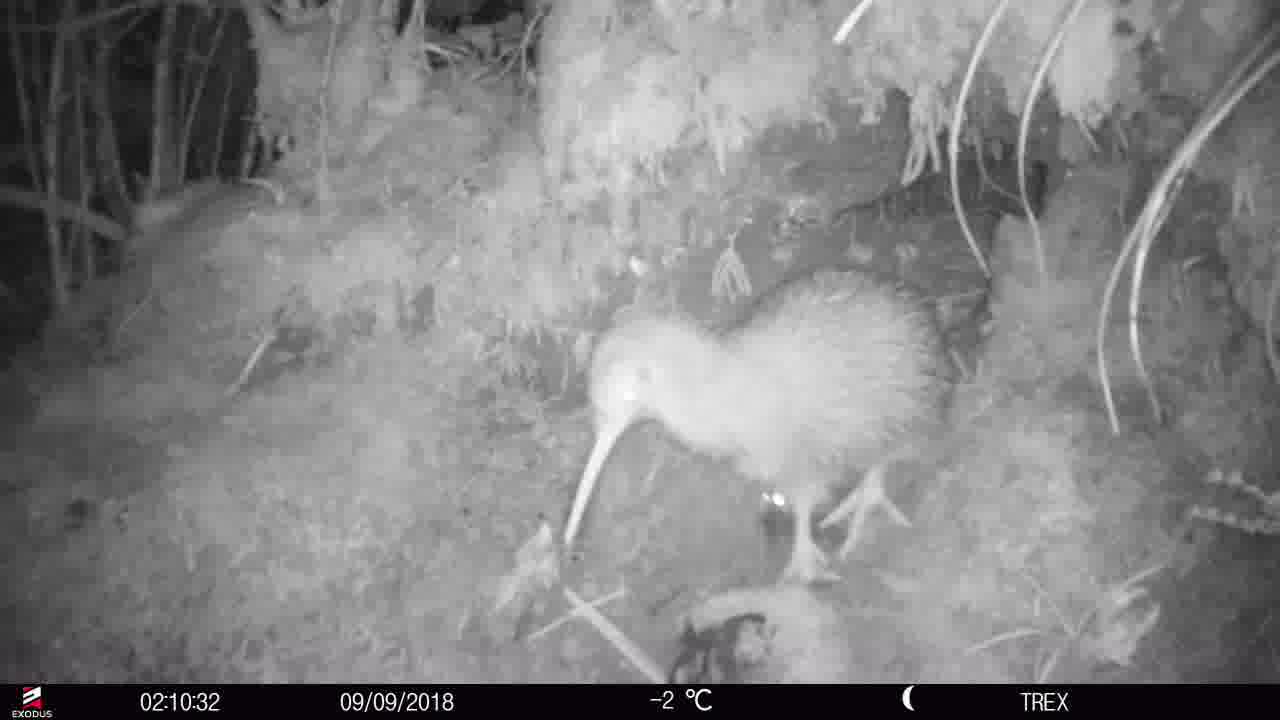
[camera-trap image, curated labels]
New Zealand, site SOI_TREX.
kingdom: Animalia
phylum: Chordata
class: Aves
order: Apterygiformes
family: Apterygidae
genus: Apteryx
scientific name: Apteryx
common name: kiwi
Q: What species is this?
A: Kiwi (Apteryx).